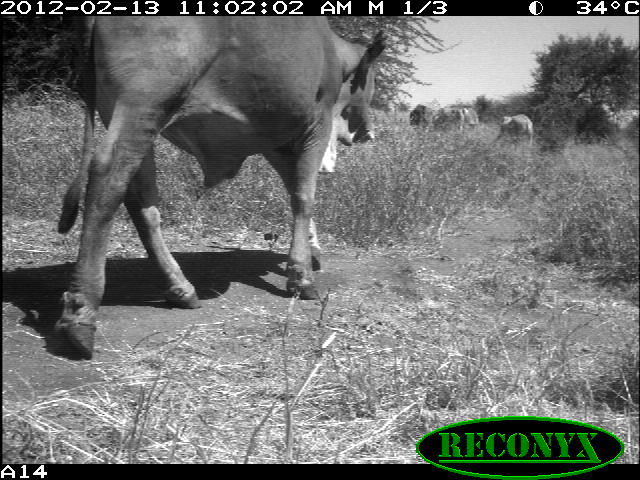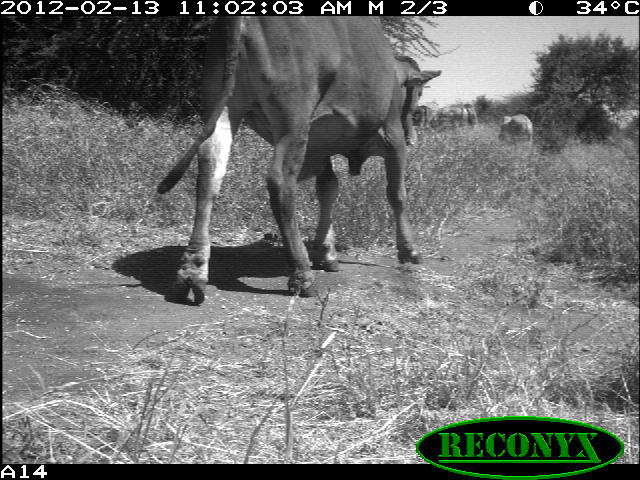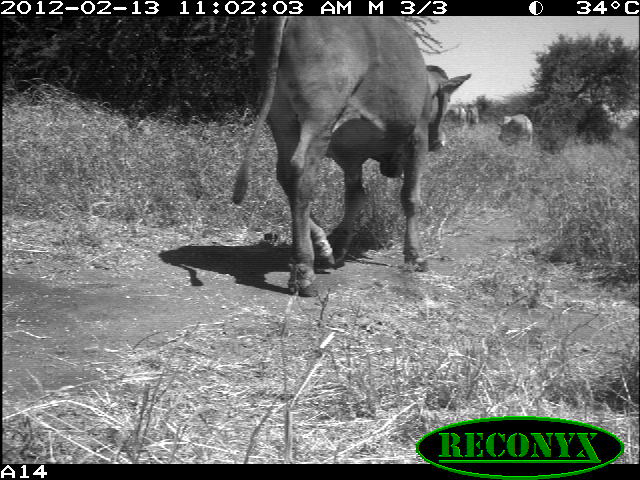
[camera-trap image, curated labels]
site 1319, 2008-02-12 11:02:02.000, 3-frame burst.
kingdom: Animalia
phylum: Chordata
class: Mammalia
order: Artiodactyla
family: Bovidae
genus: Bos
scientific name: Bos taurus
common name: domestic cattle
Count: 5.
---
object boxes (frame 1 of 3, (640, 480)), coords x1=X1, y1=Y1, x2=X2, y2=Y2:
bos taurus: x1=49, y1=15, x2=384, y2=359; x1=576, y1=100, x2=616, y2=144; x1=499, y1=114, x2=533, y2=145; x1=409, y1=104, x2=433, y2=129; x1=456, y1=108, x2=479, y2=131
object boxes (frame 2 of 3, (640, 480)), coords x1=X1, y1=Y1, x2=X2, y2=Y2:
bos taurus: x1=156, y1=16, x2=442, y2=306; x1=431, y1=103, x2=476, y2=130; x1=498, y1=113, x2=532, y2=144; x1=412, y1=105, x2=431, y2=128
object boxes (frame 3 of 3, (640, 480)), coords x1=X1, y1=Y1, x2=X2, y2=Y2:
bos taurus: x1=228, y1=15, x2=473, y2=297; x1=497, y1=113, x2=533, y2=148; x1=446, y1=104, x2=467, y2=127; x1=466, y1=103, x2=478, y2=127